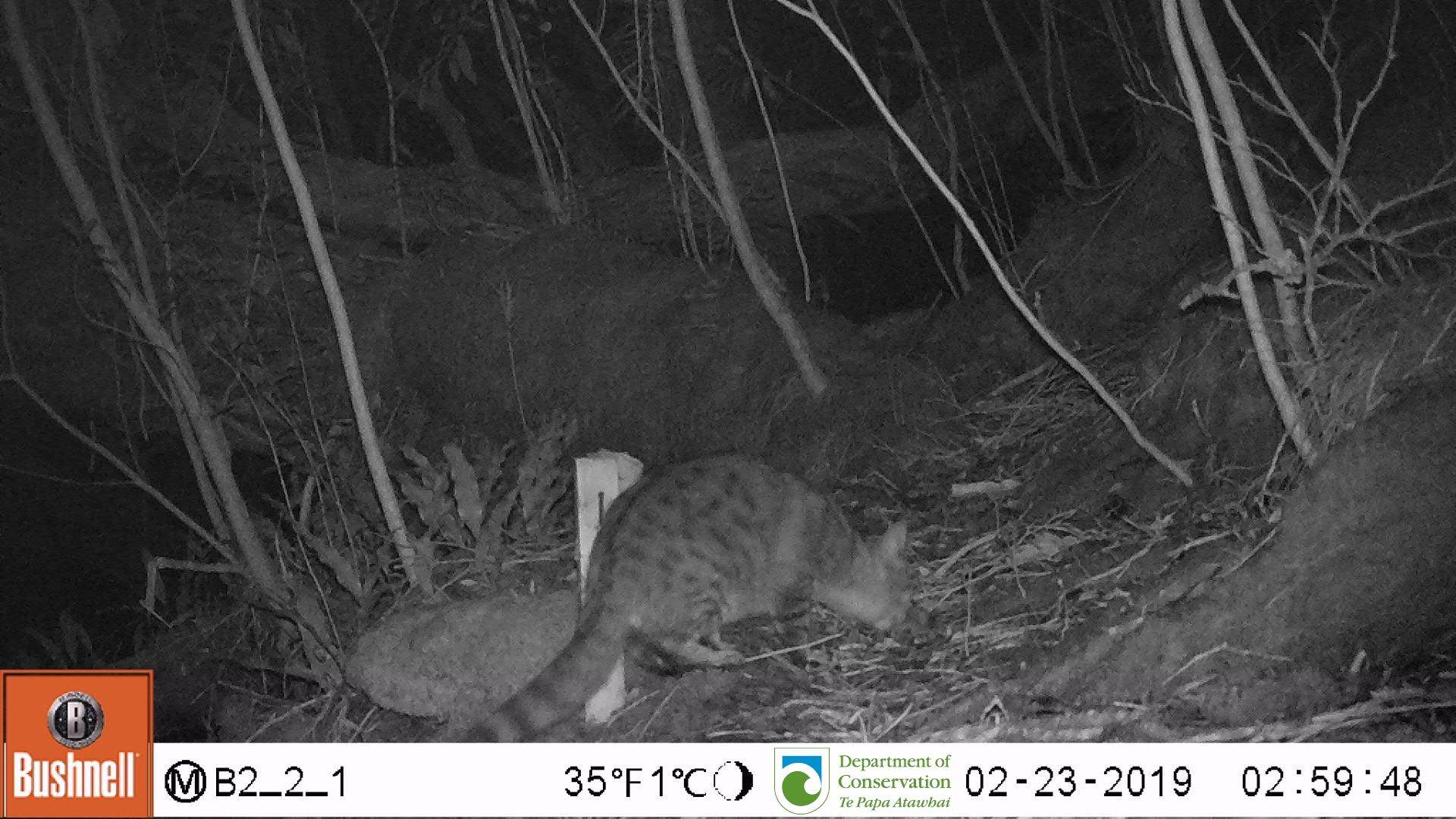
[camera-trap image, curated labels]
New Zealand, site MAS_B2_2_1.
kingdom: Animalia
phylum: Chordata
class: Mammalia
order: Carnivora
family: Felidae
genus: Felis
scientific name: Felis catus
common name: domestic cat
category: cat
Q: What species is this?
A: Cat (domestic cat) (Felis catus).